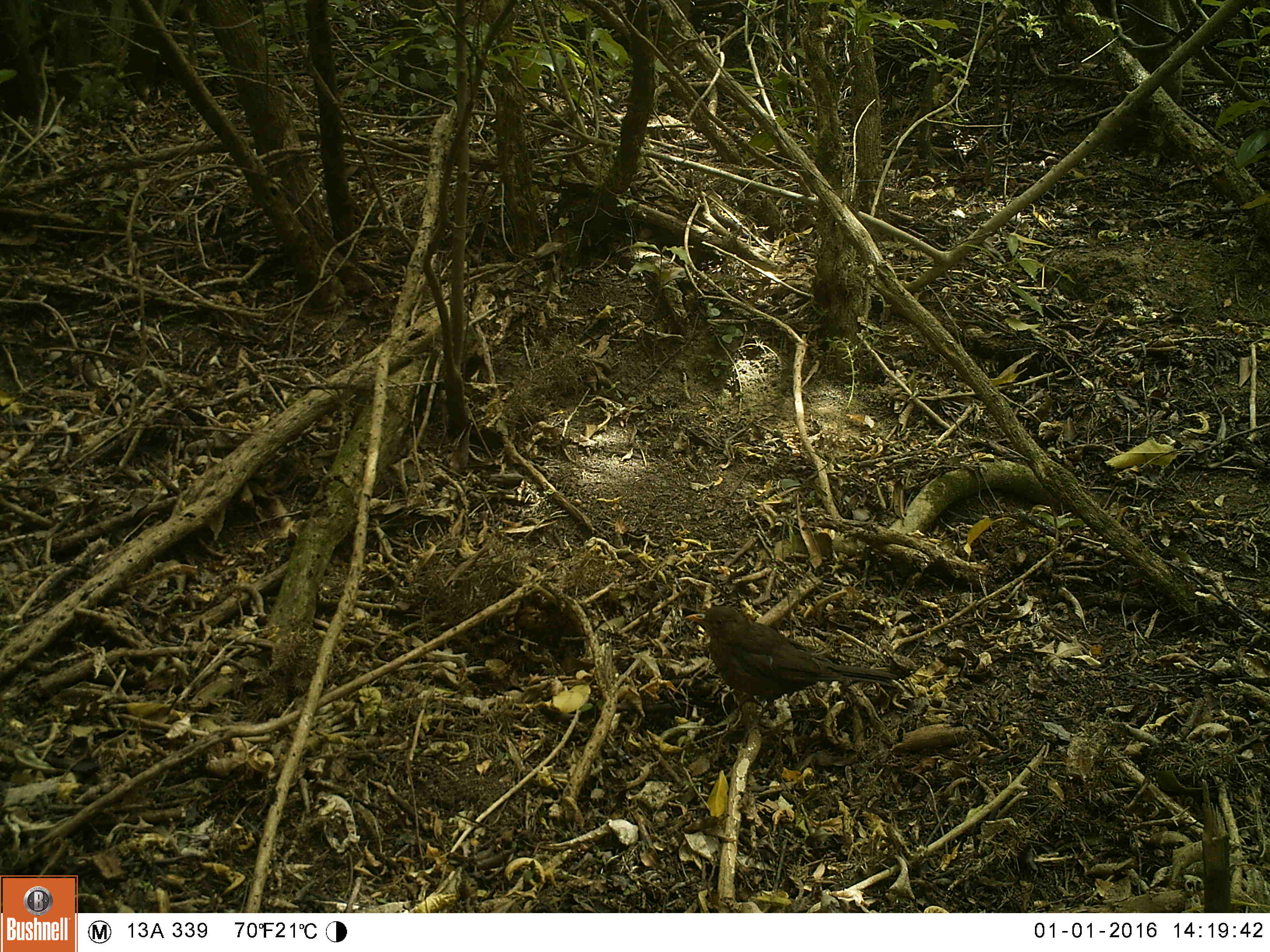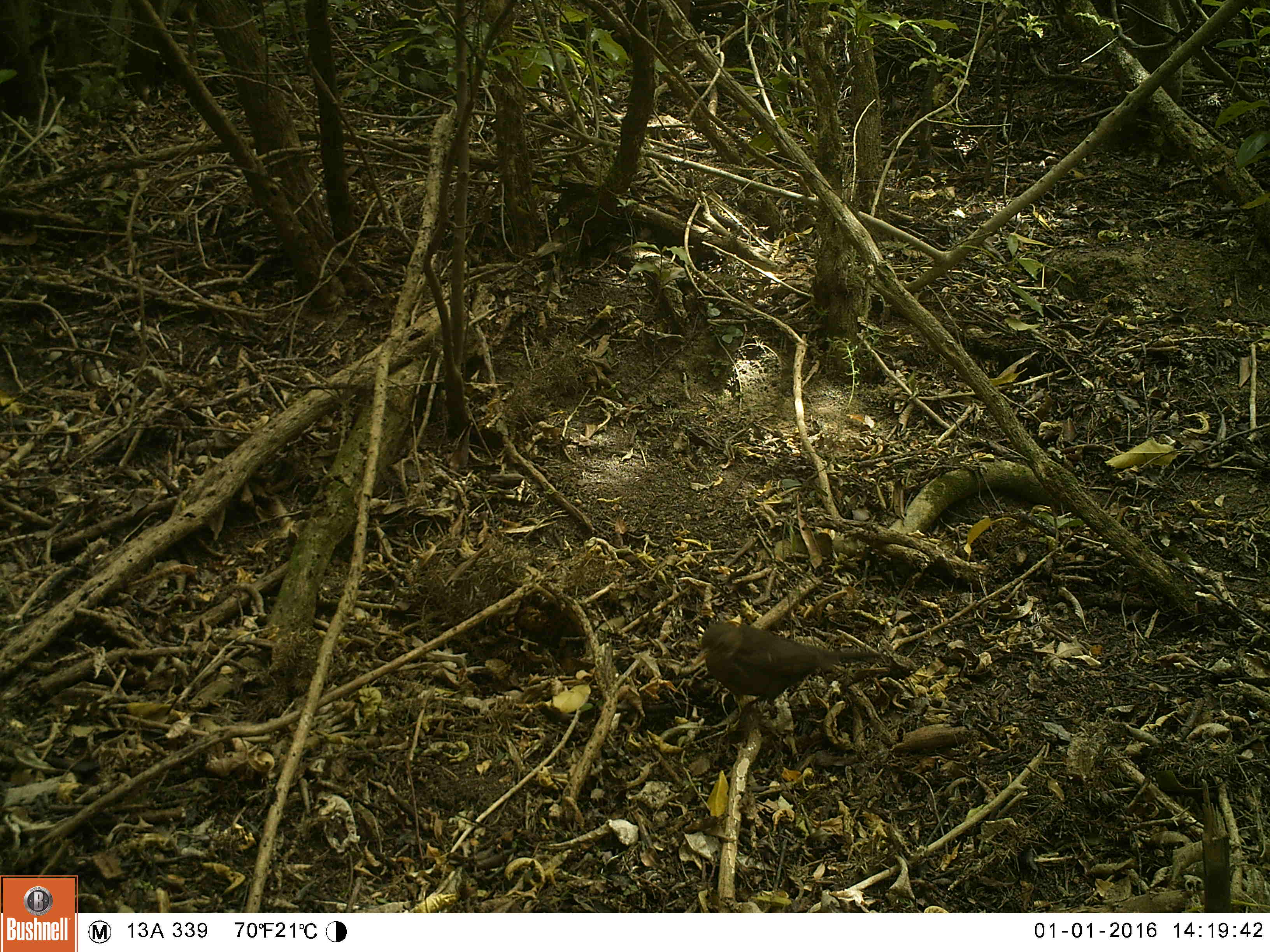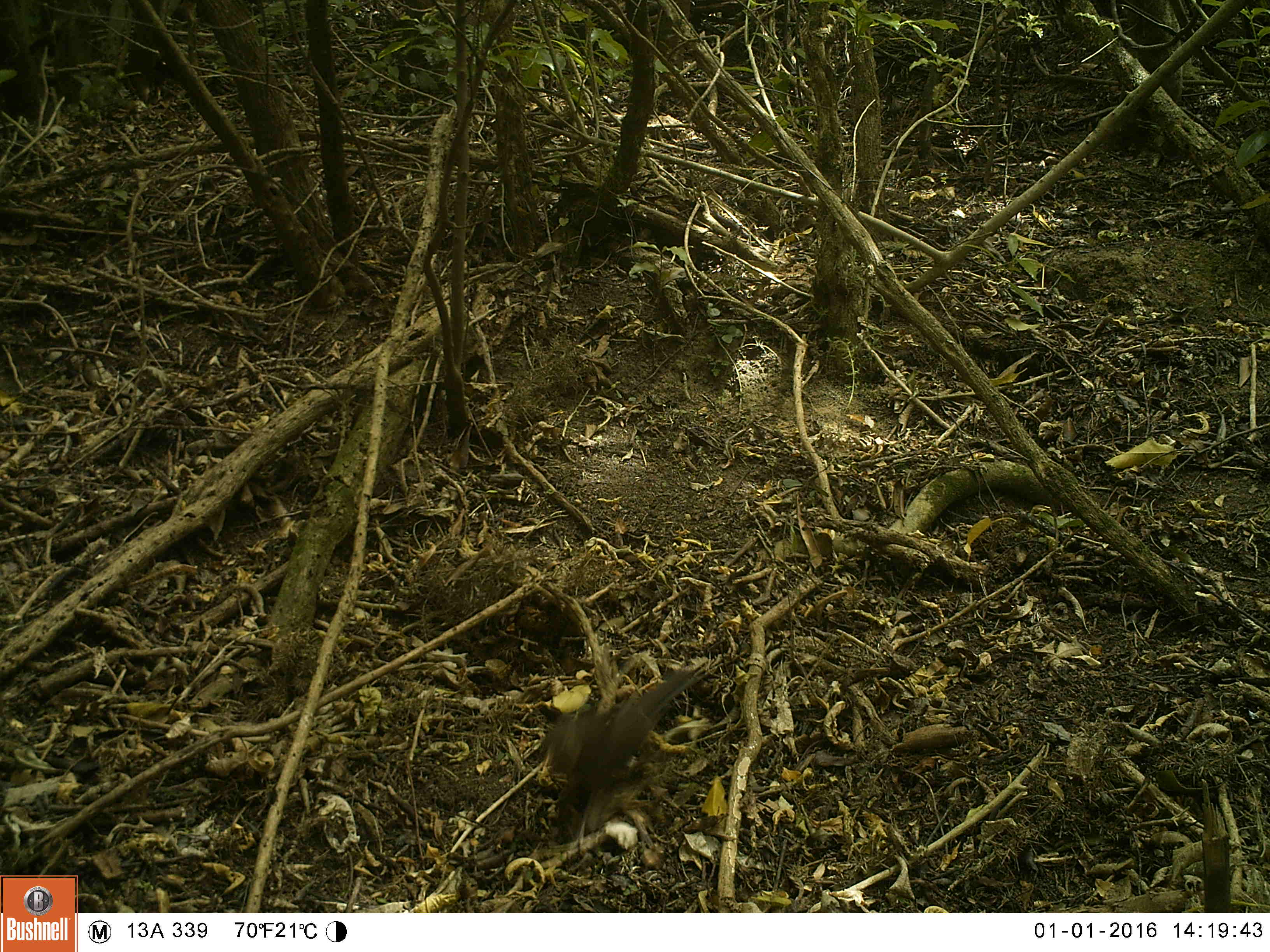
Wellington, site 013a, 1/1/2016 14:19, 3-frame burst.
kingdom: Animalia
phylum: Chordata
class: Aves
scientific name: Aves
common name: bird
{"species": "bird (Aves)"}